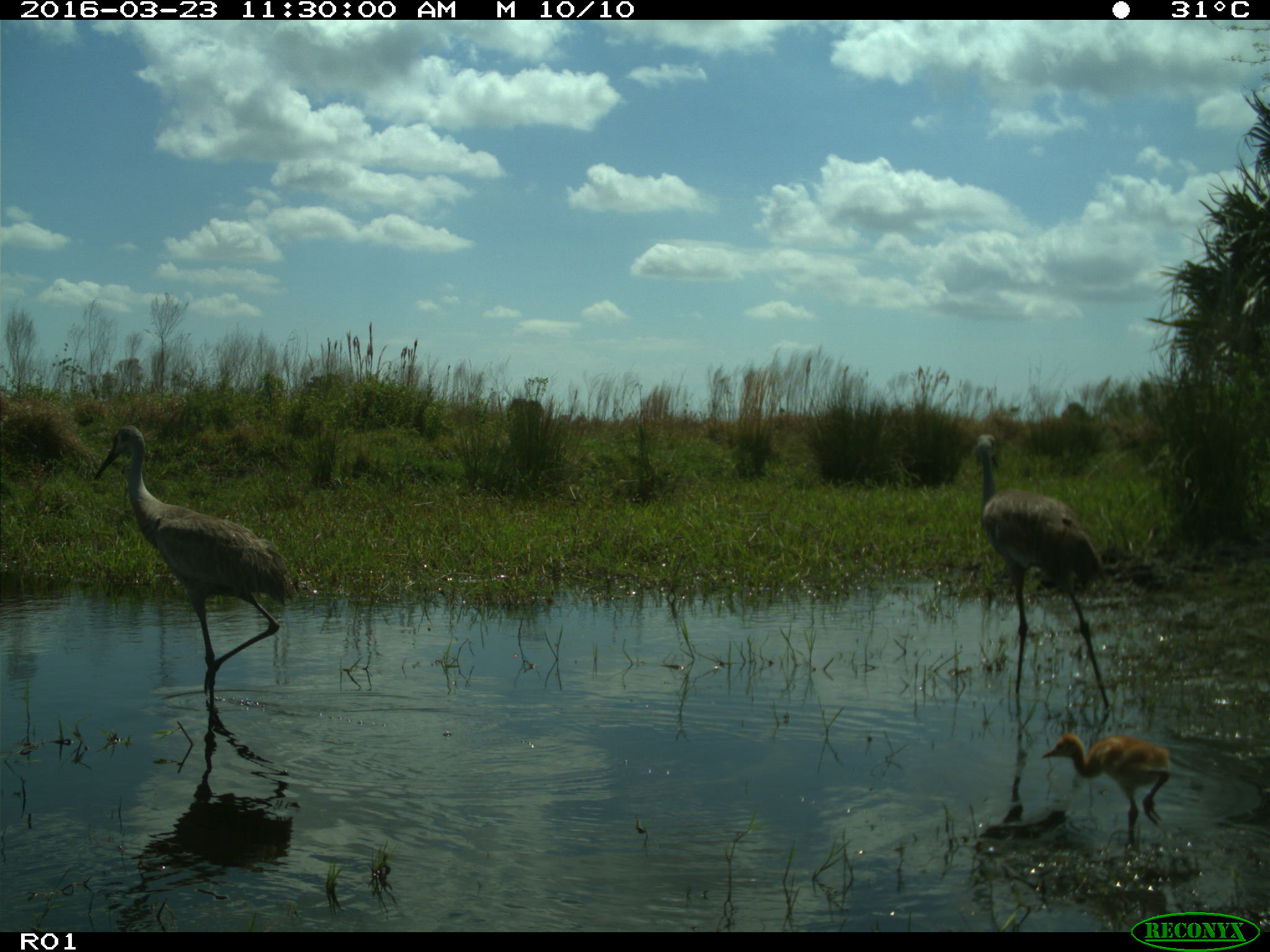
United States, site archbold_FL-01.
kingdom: Animalia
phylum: Chordata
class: Aves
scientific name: Aves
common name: birds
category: unidentified bird